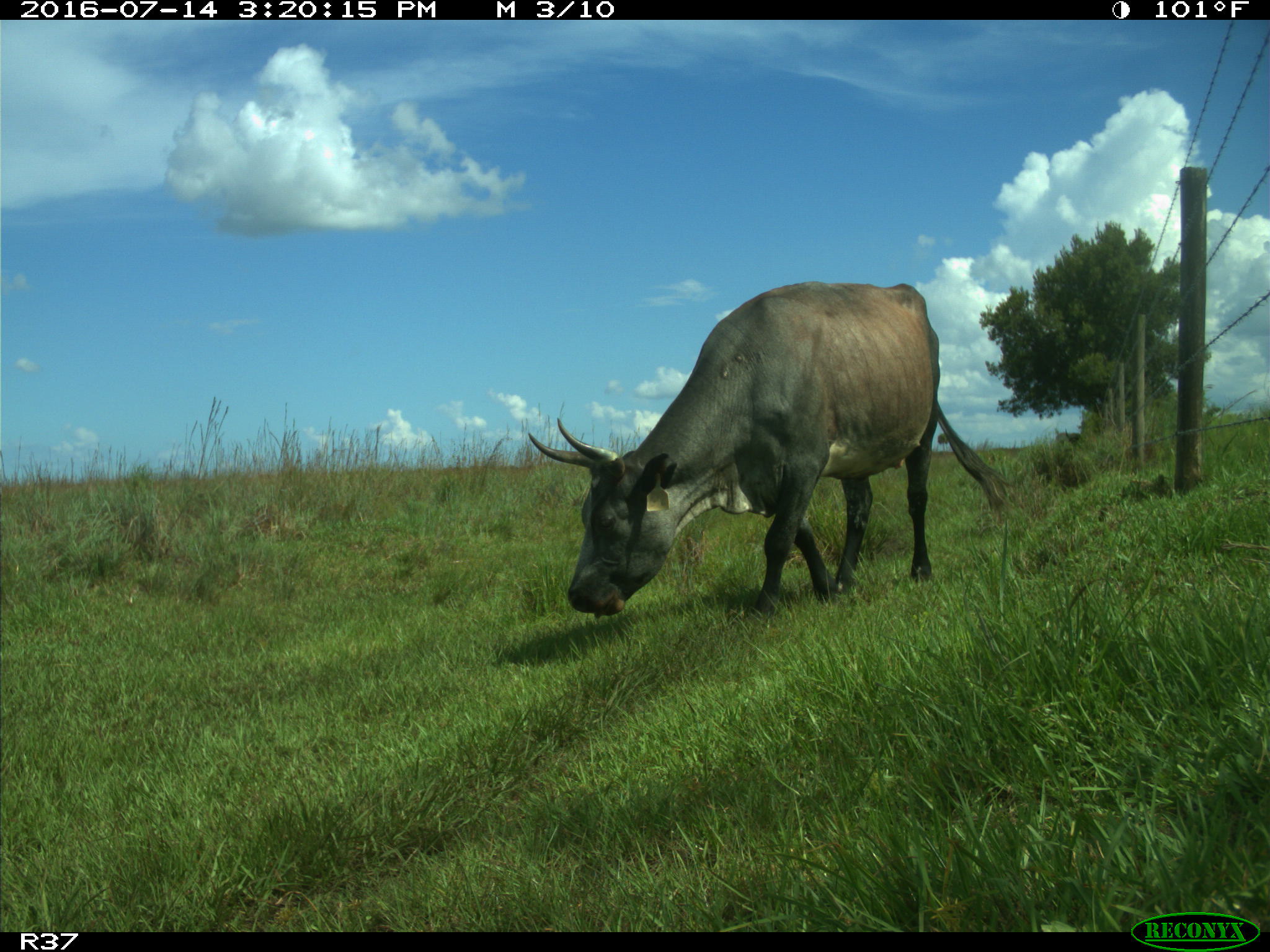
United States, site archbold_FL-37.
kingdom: Animalia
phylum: Chordata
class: Mammalia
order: Artiodactyla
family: Bovidae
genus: Bos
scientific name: Bos taurus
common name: domestic cow